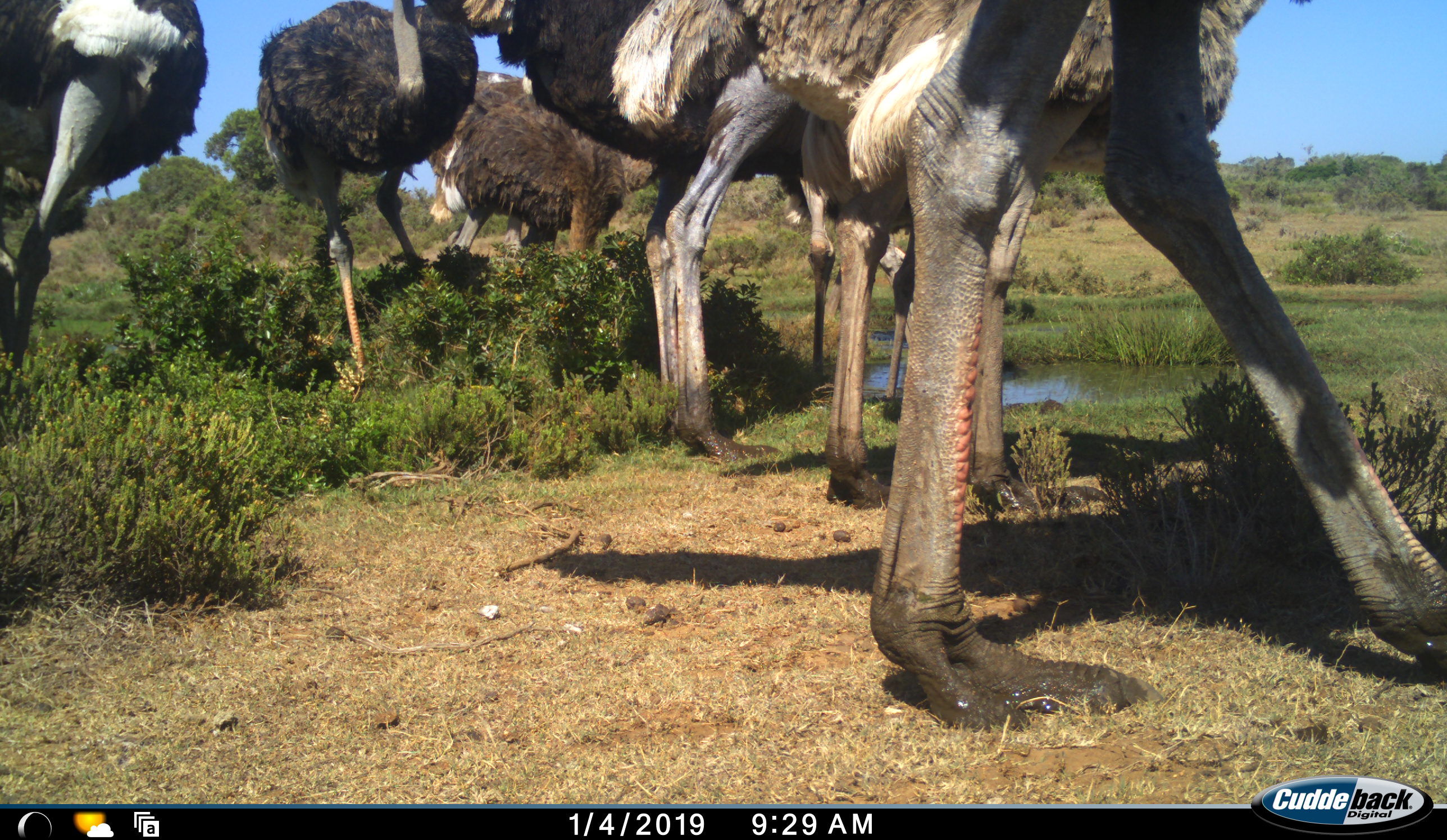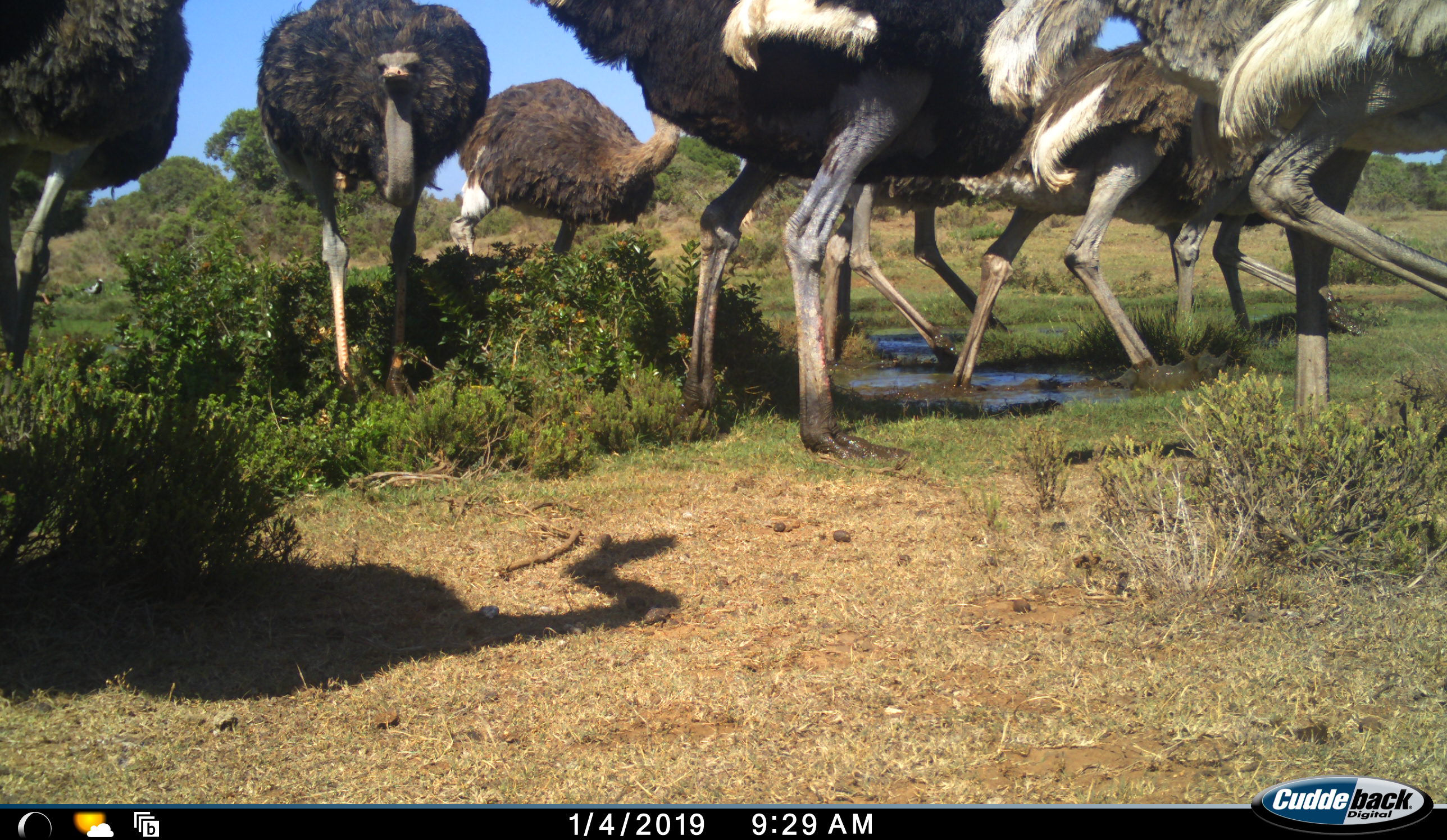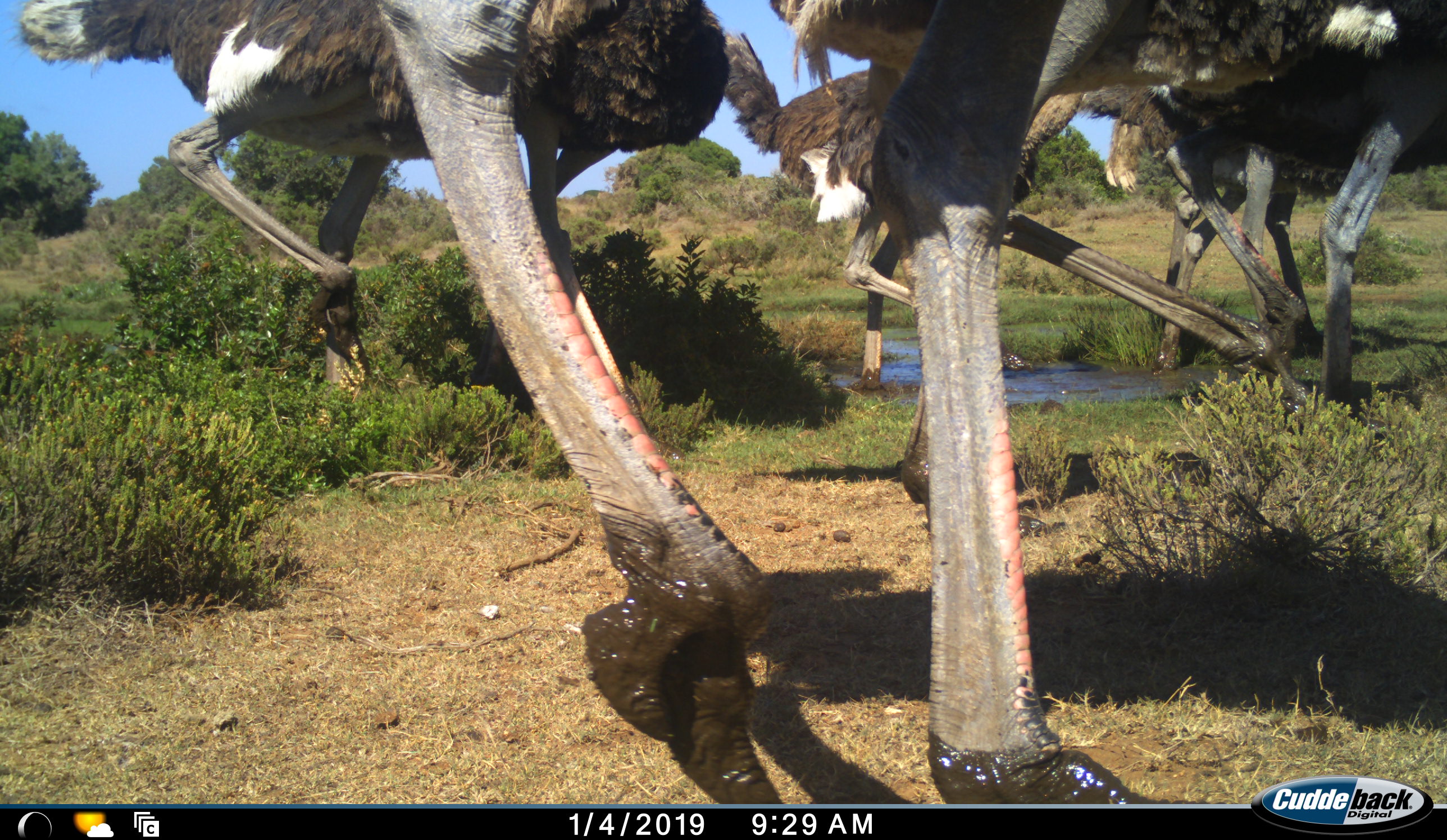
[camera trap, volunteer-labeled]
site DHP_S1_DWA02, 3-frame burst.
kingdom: Animalia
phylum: Chordata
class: Aves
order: Struthioniformes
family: Struthionidae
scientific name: Struthionidae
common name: ostrich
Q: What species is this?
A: Ostrich (Struthionidae).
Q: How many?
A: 10.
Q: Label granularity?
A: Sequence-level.